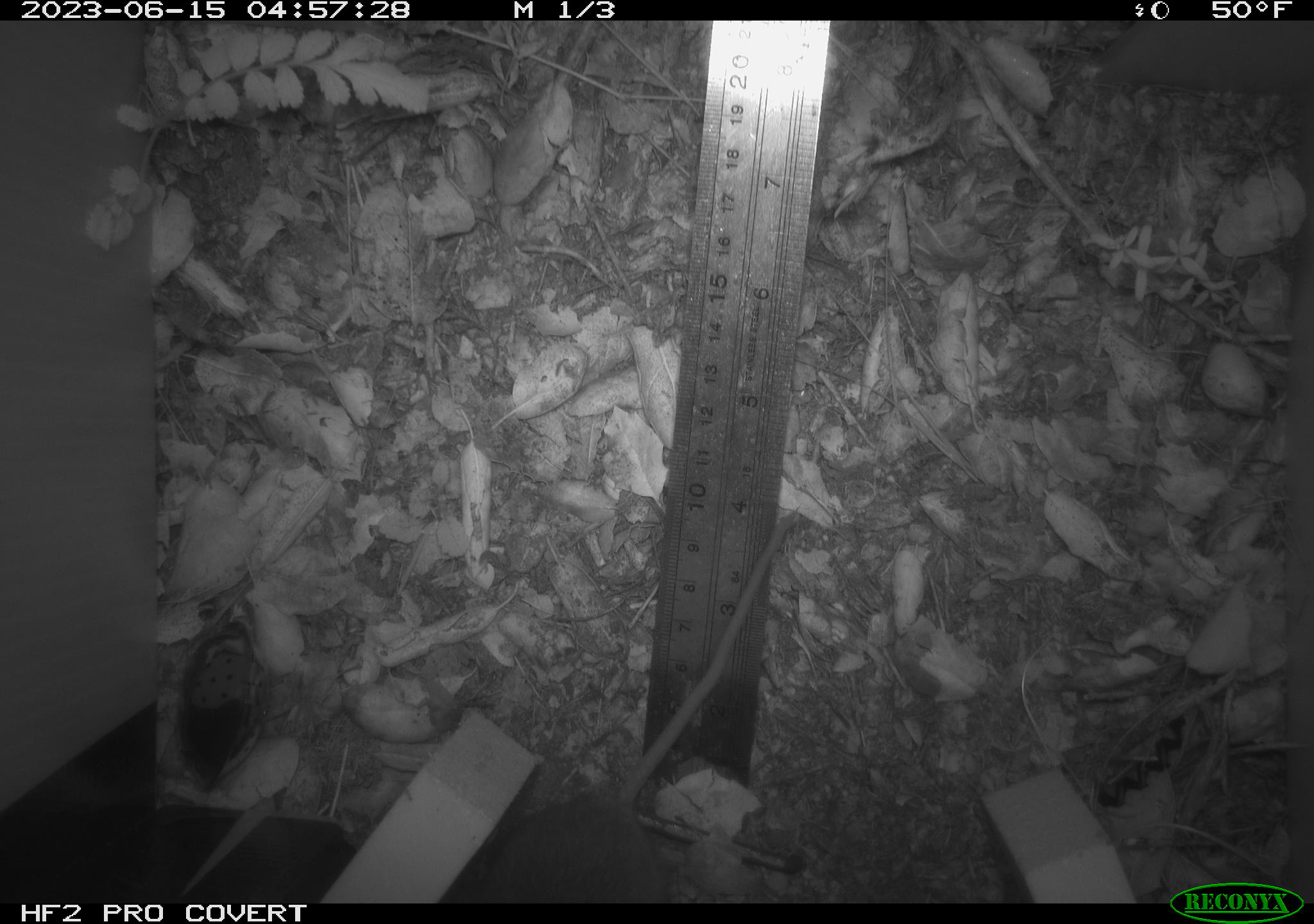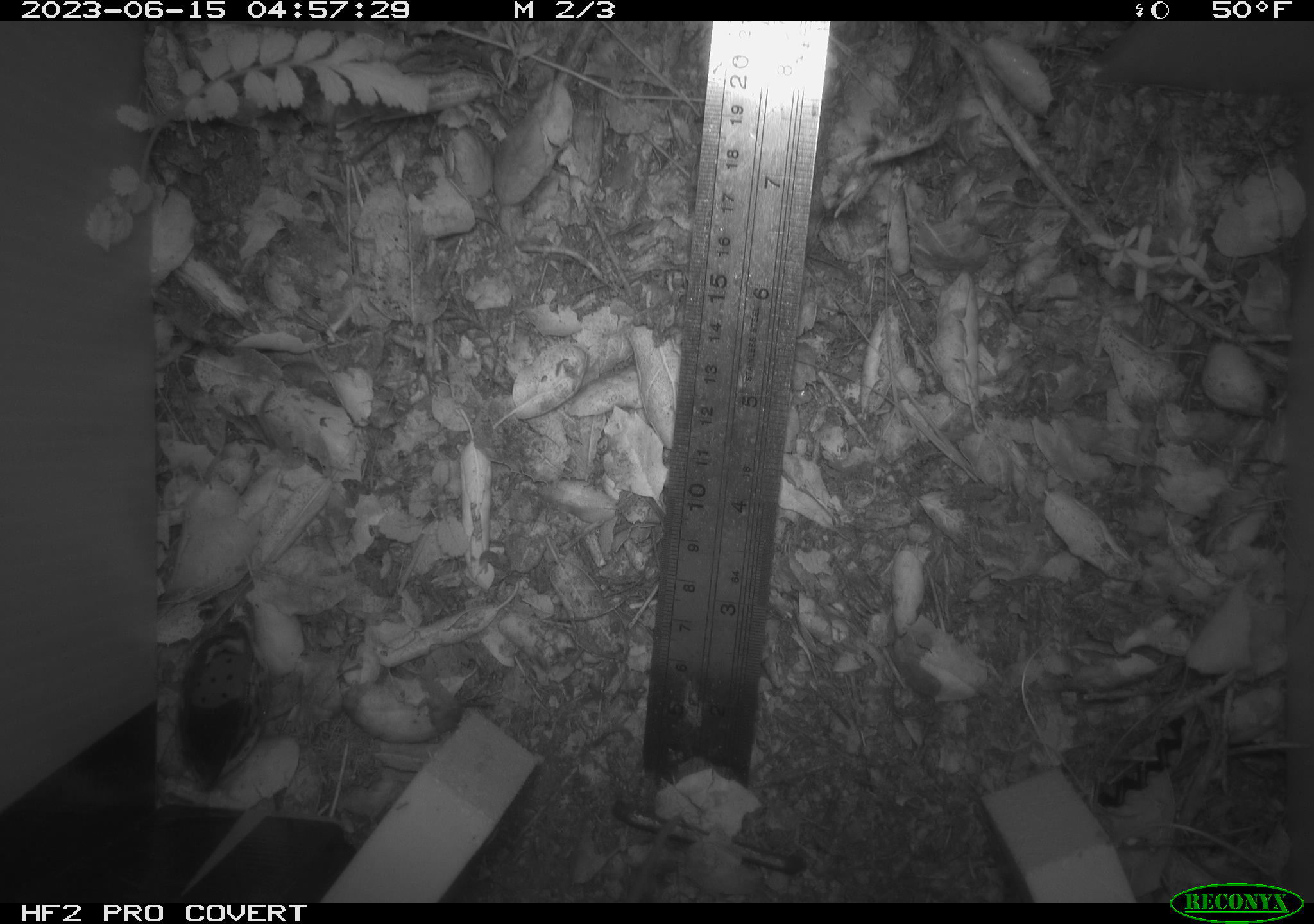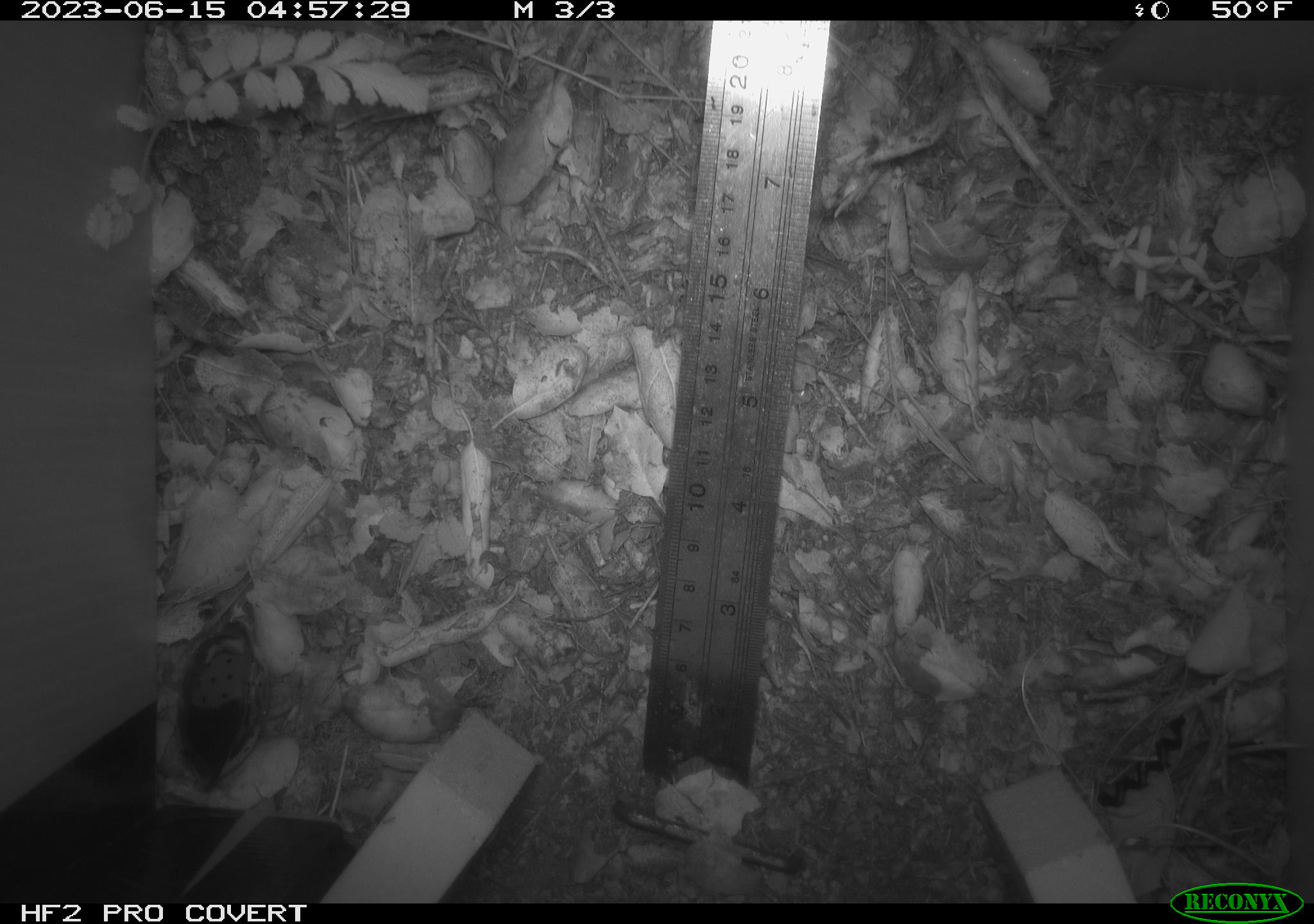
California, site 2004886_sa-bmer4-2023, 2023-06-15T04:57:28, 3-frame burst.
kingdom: Animalia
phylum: Chordata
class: Mammalia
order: Rodentia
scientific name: Rodentia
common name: mouse species